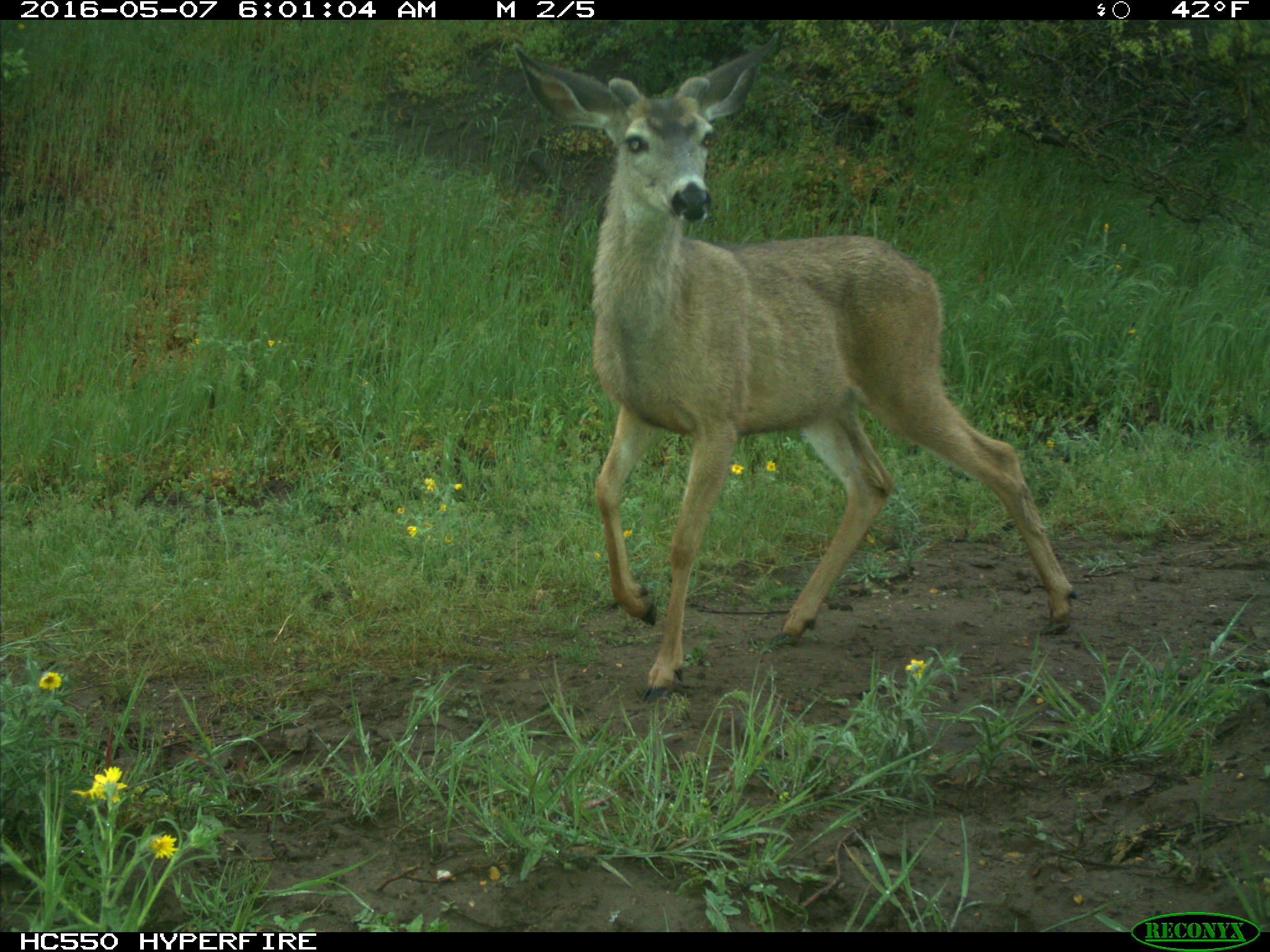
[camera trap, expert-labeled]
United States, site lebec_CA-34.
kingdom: Animalia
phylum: Chordata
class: Mammalia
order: Artiodactyla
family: Cervidae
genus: Odocoileus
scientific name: Odocoileus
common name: deer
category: unidentified deer